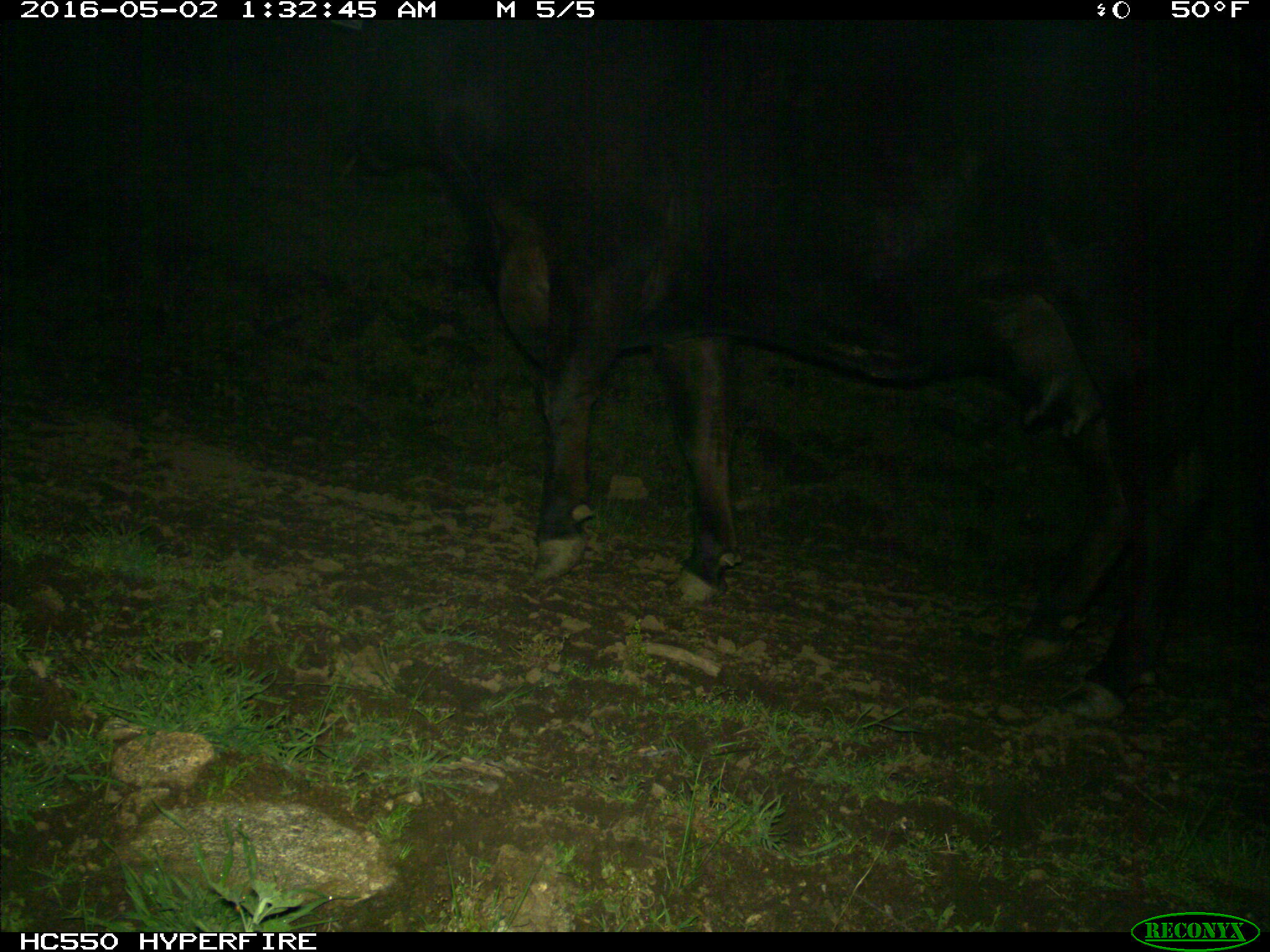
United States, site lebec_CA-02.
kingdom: Animalia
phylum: Chordata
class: Mammalia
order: Artiodactyla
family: Bovidae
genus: Bos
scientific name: Bos taurus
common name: domestic cow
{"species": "Bos taurus (domestic cow)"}